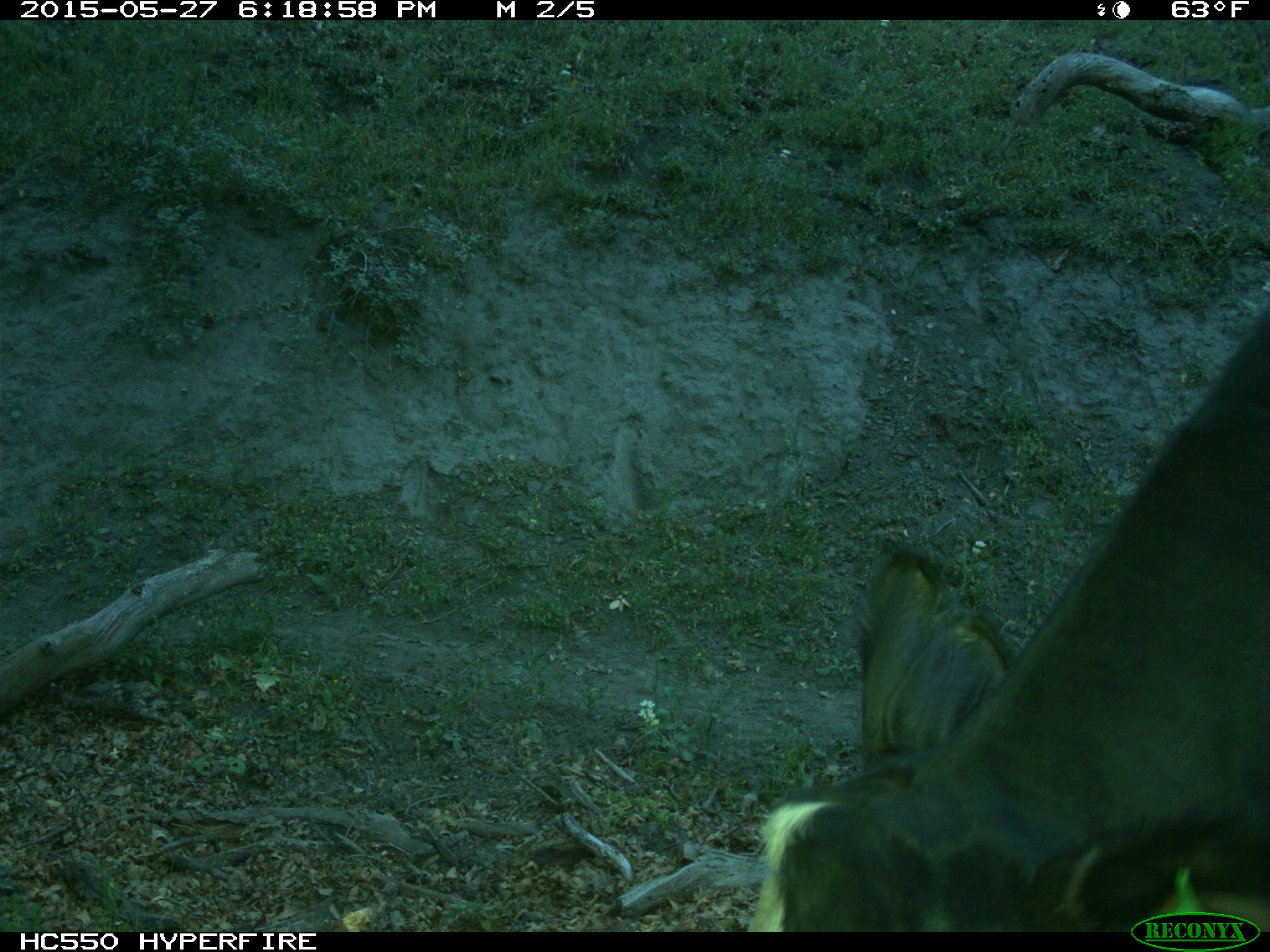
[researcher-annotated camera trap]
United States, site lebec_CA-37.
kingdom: Animalia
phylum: Chordata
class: Mammalia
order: Artiodactyla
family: Bovidae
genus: Bos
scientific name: Bos taurus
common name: domestic cow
Bos taurus (domestic cow).